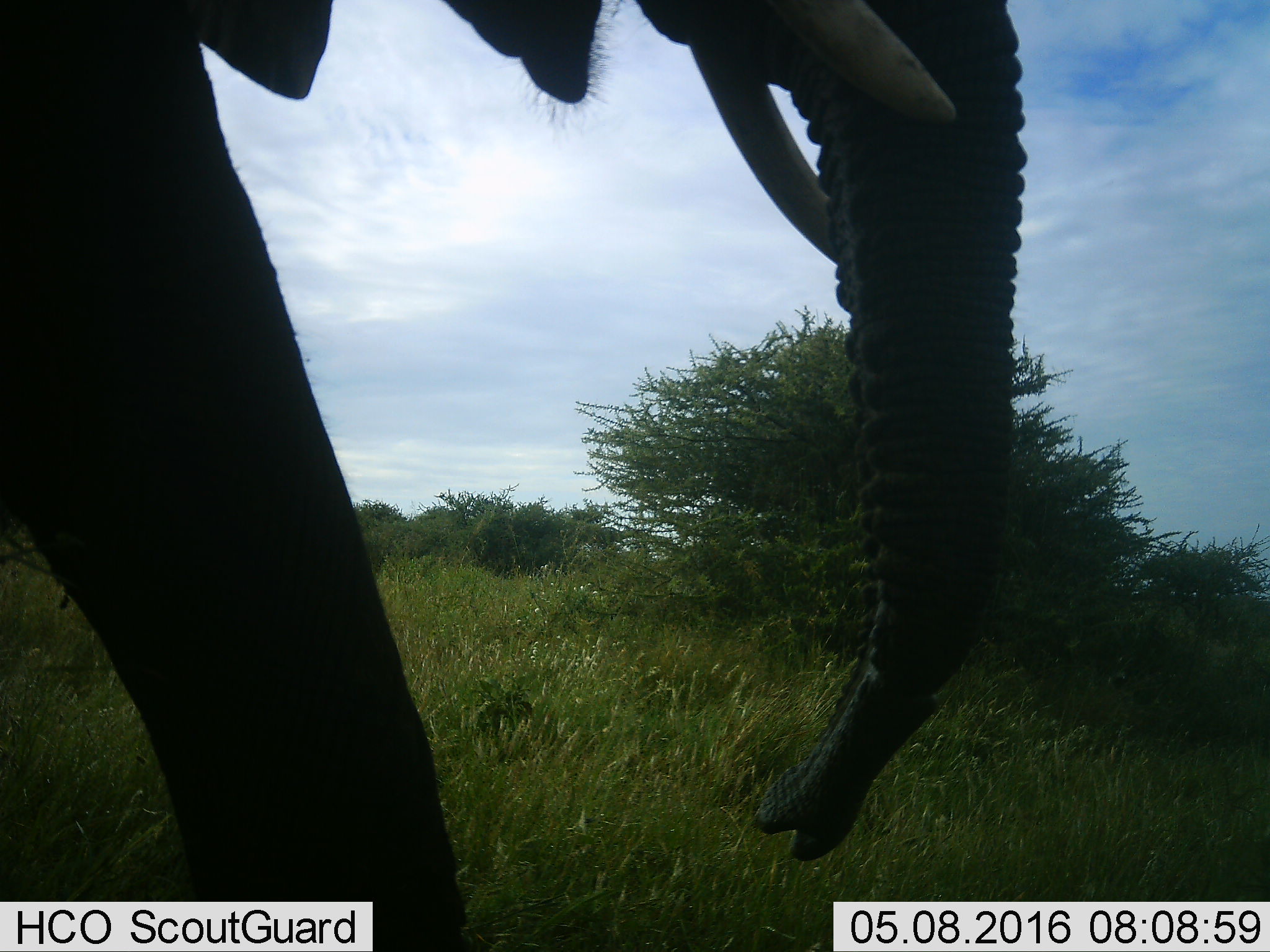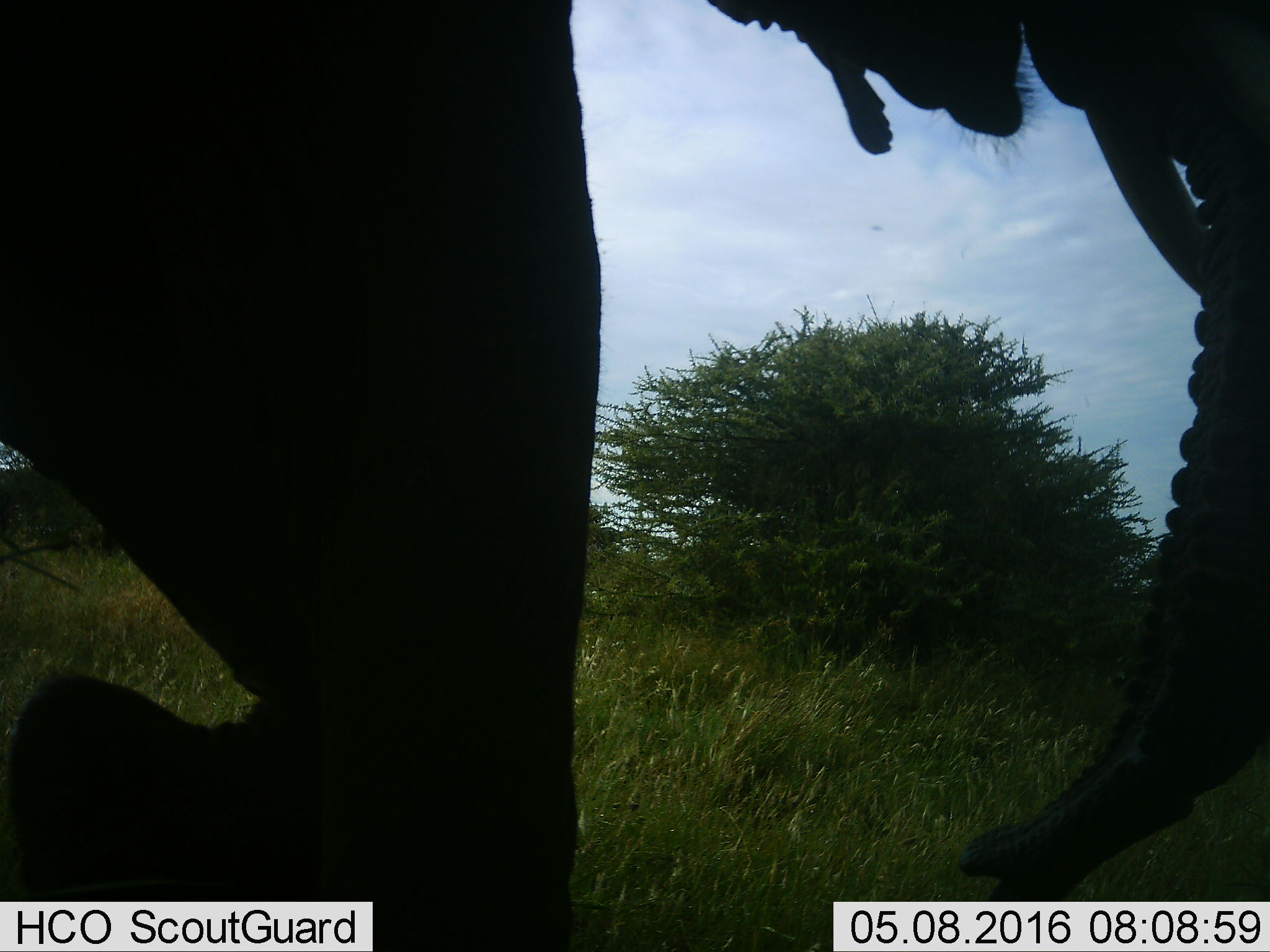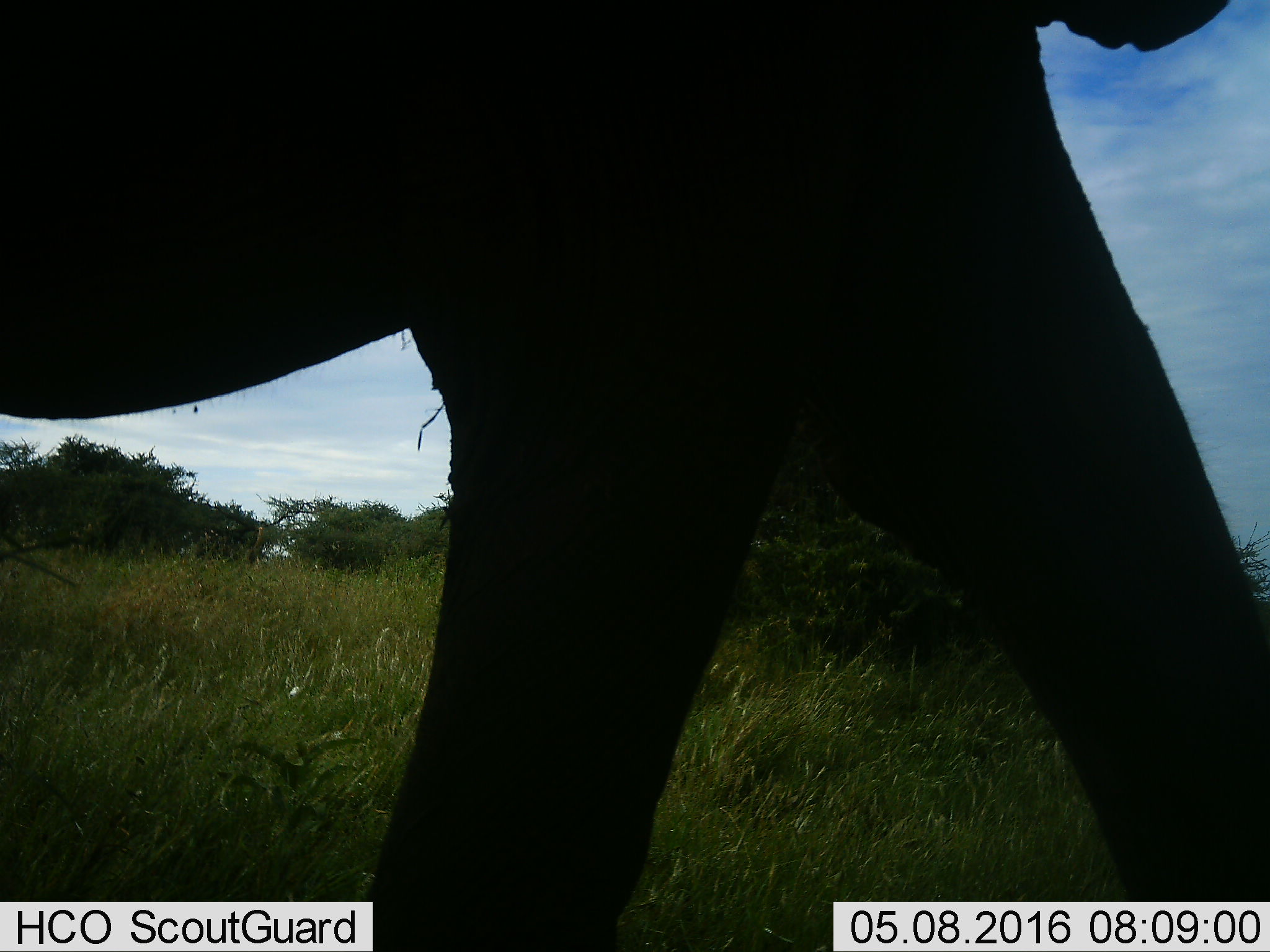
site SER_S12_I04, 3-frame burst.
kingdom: Animalia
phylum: Chordata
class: Mammalia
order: Proboscidea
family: Elephantidae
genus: Loxodonta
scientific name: Loxodonta africana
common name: african bush elephant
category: elephant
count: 1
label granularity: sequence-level